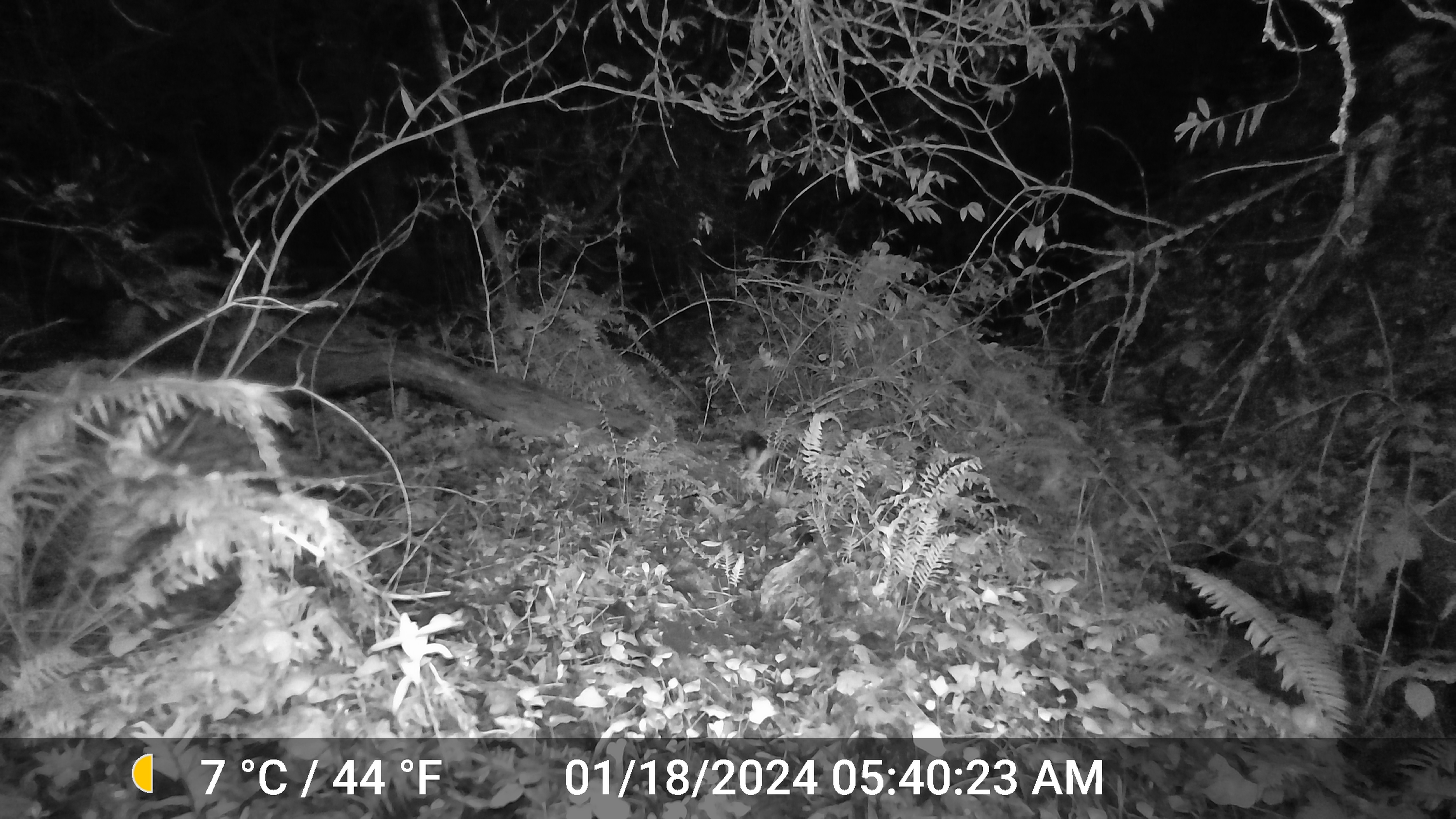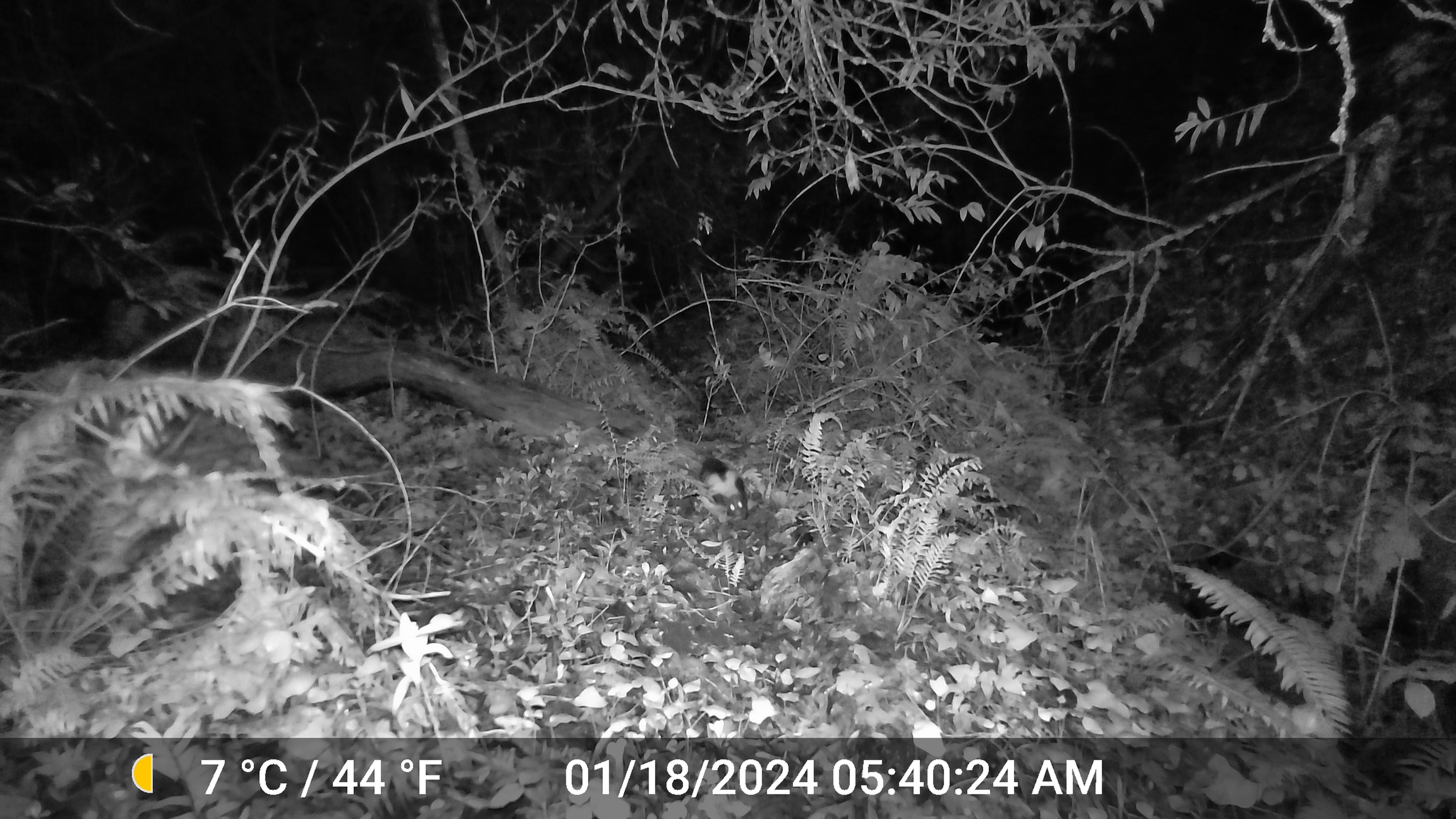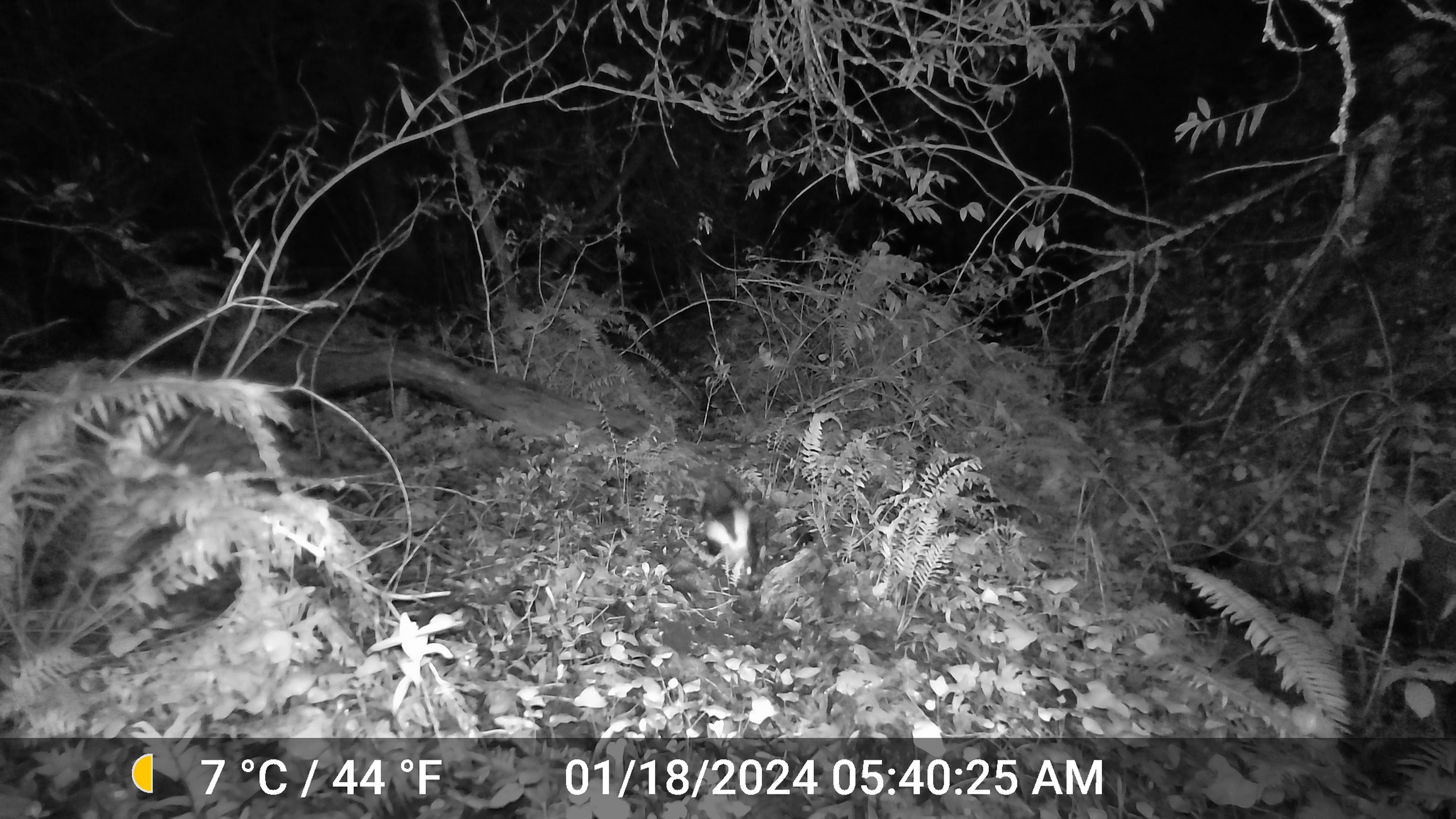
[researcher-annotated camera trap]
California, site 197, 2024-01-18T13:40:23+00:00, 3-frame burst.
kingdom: Animalia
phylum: Chordata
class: Mammalia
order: Carnivora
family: Mephitidae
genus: Mephitis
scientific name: Mephitis mephitis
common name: striped skunk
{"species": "striped skunk (Mephitis mephitis)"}